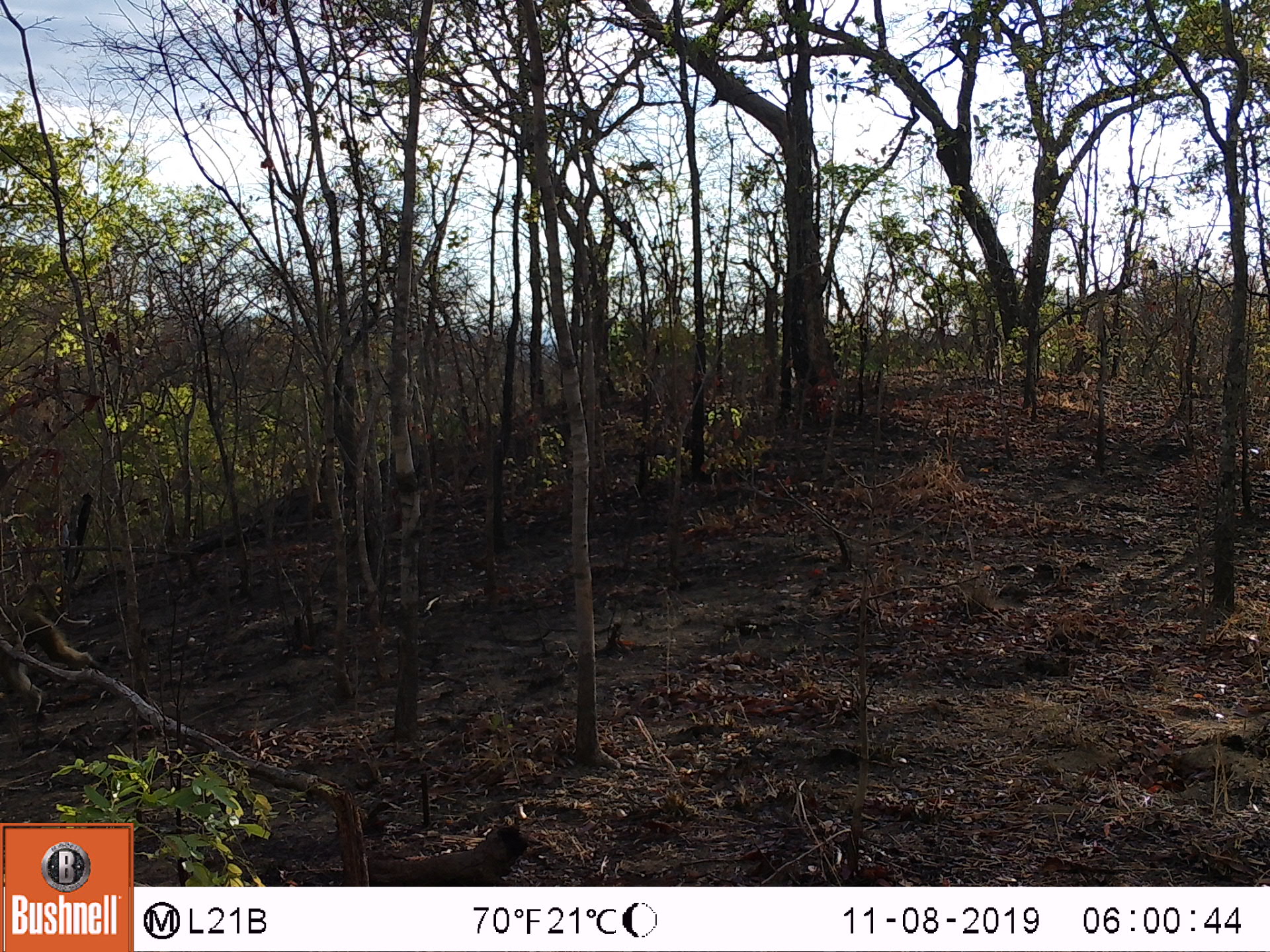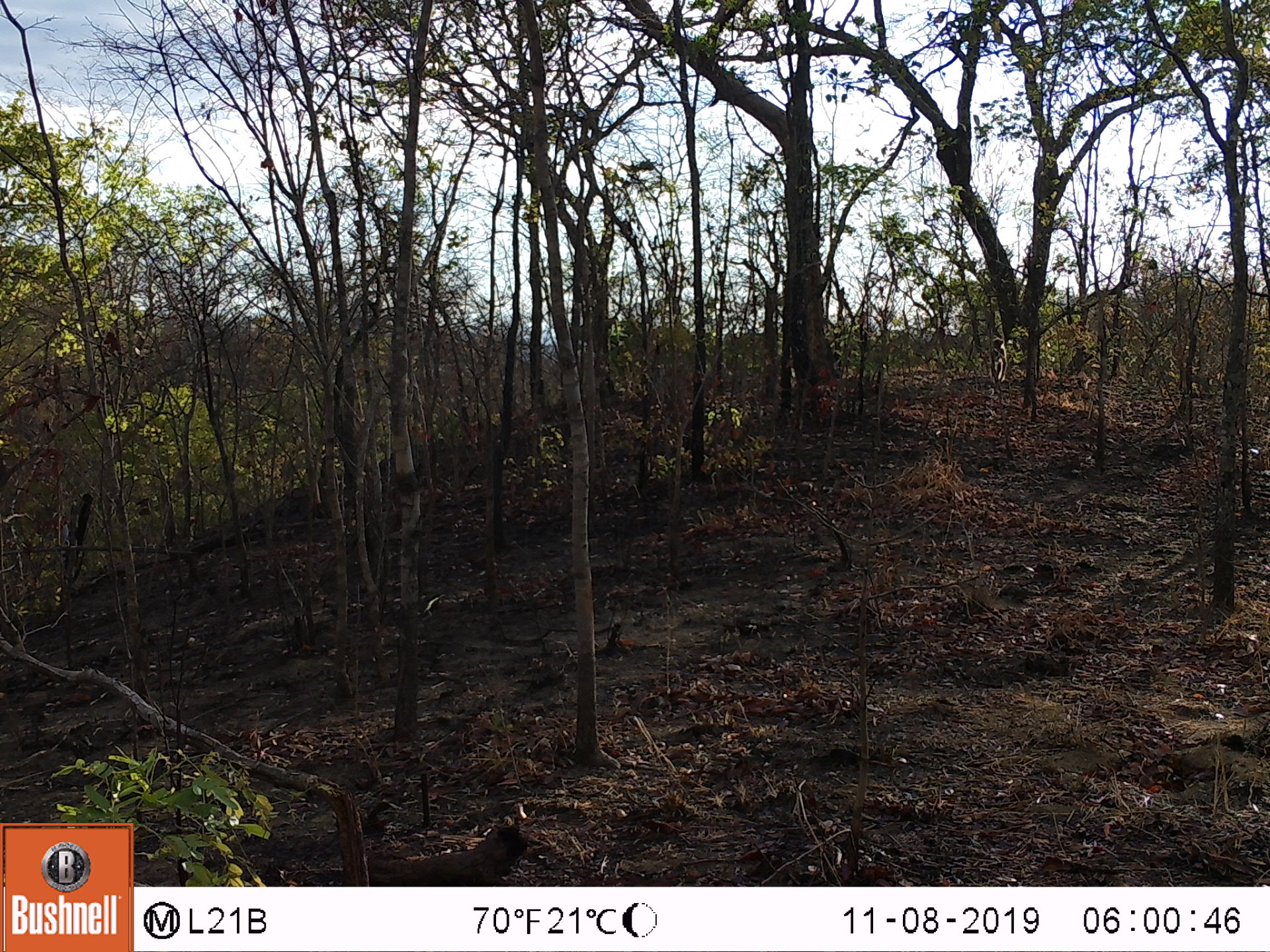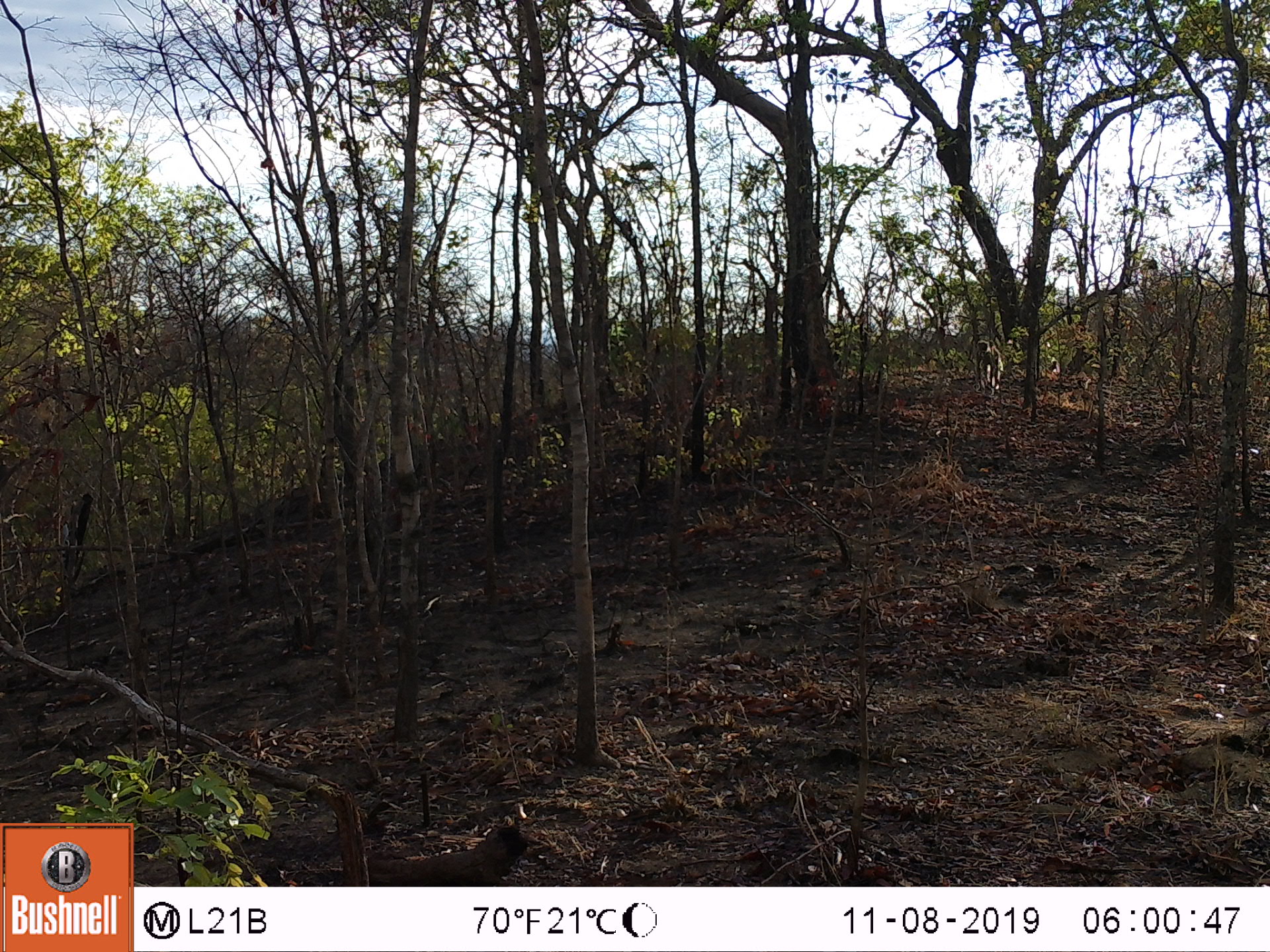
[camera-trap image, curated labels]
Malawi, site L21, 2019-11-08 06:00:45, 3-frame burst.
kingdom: Animalia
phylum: Chordata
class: Mammalia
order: Primates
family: Cercopithecidae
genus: Papio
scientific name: Papio cynocephalus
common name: yellow baboon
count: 1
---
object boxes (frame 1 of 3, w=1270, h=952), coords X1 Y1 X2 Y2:
yellow baboon: 2 579 98 734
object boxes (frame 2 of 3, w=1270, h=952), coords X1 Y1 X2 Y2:
yellow baboon: 991 335 1007 383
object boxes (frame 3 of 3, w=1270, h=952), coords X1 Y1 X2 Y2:
yellow baboon: 971 335 1007 402